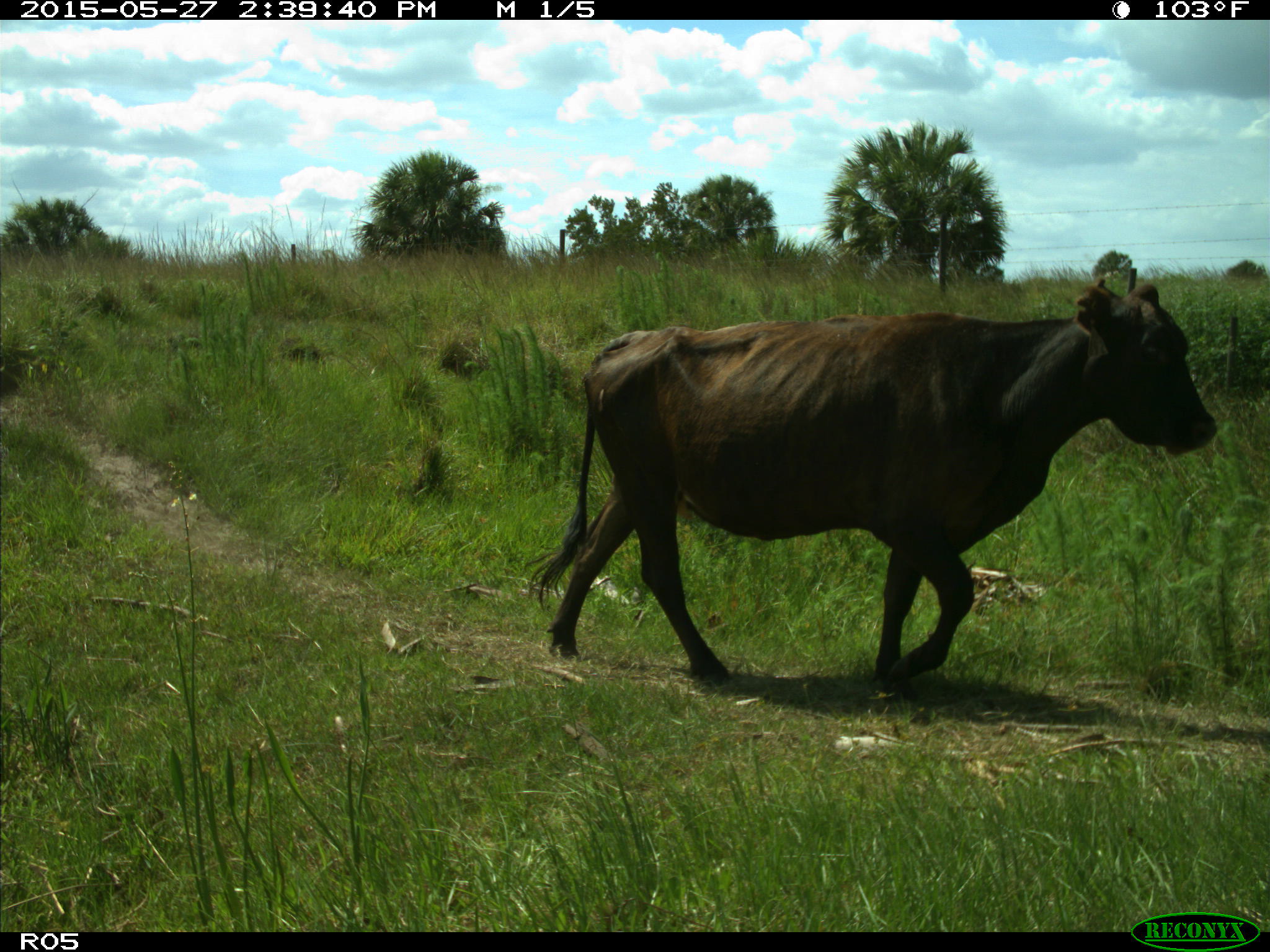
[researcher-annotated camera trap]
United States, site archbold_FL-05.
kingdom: Animalia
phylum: Chordata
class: Mammalia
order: Artiodactyla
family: Bovidae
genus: Bos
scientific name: Bos taurus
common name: domestic cow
Bos taurus (domestic cow).